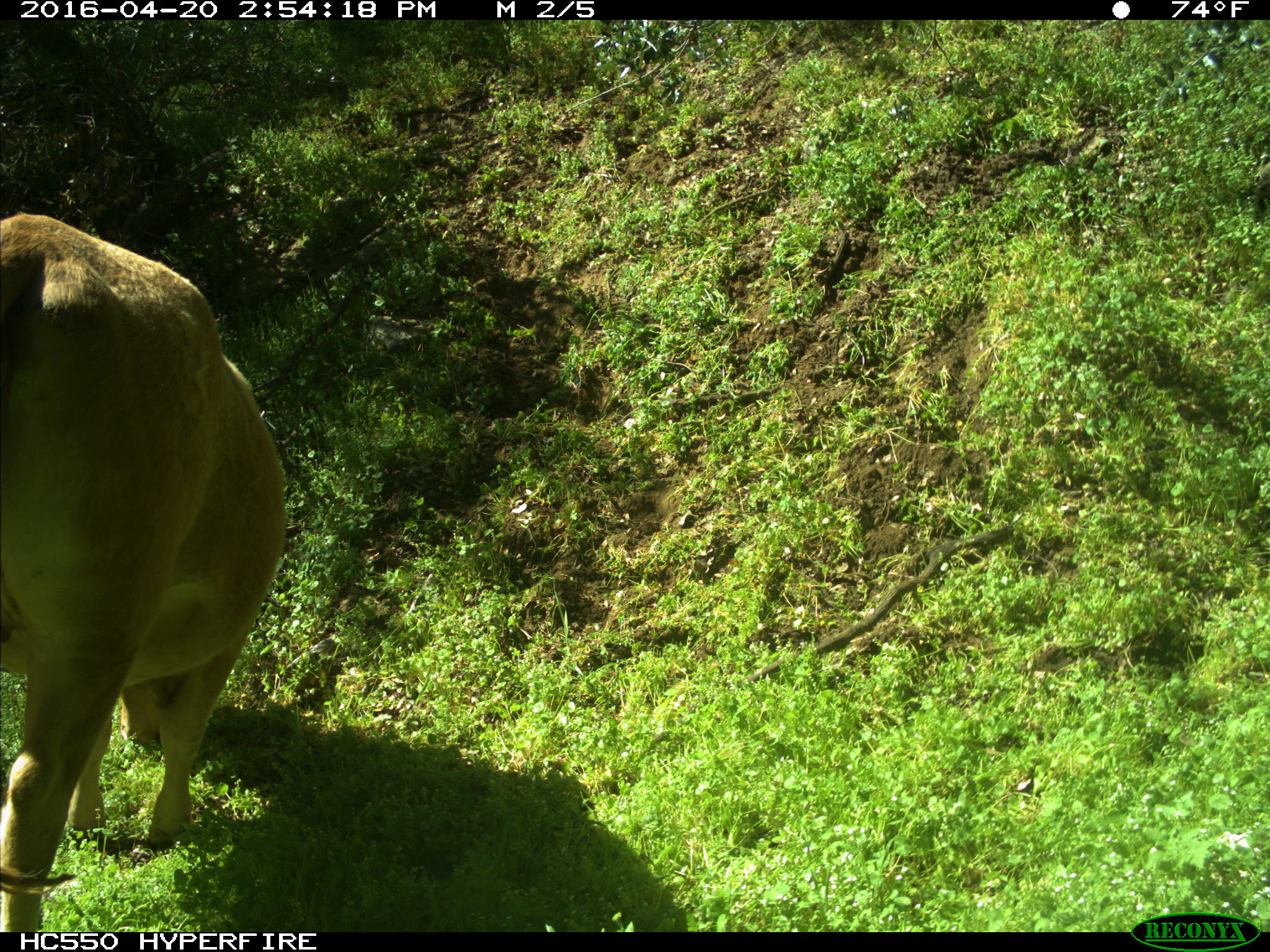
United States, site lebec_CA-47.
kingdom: Animalia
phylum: Chordata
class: Mammalia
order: Artiodactyla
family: Bovidae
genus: Bos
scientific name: Bos taurus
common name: domestic cow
Bos taurus (domestic cow).